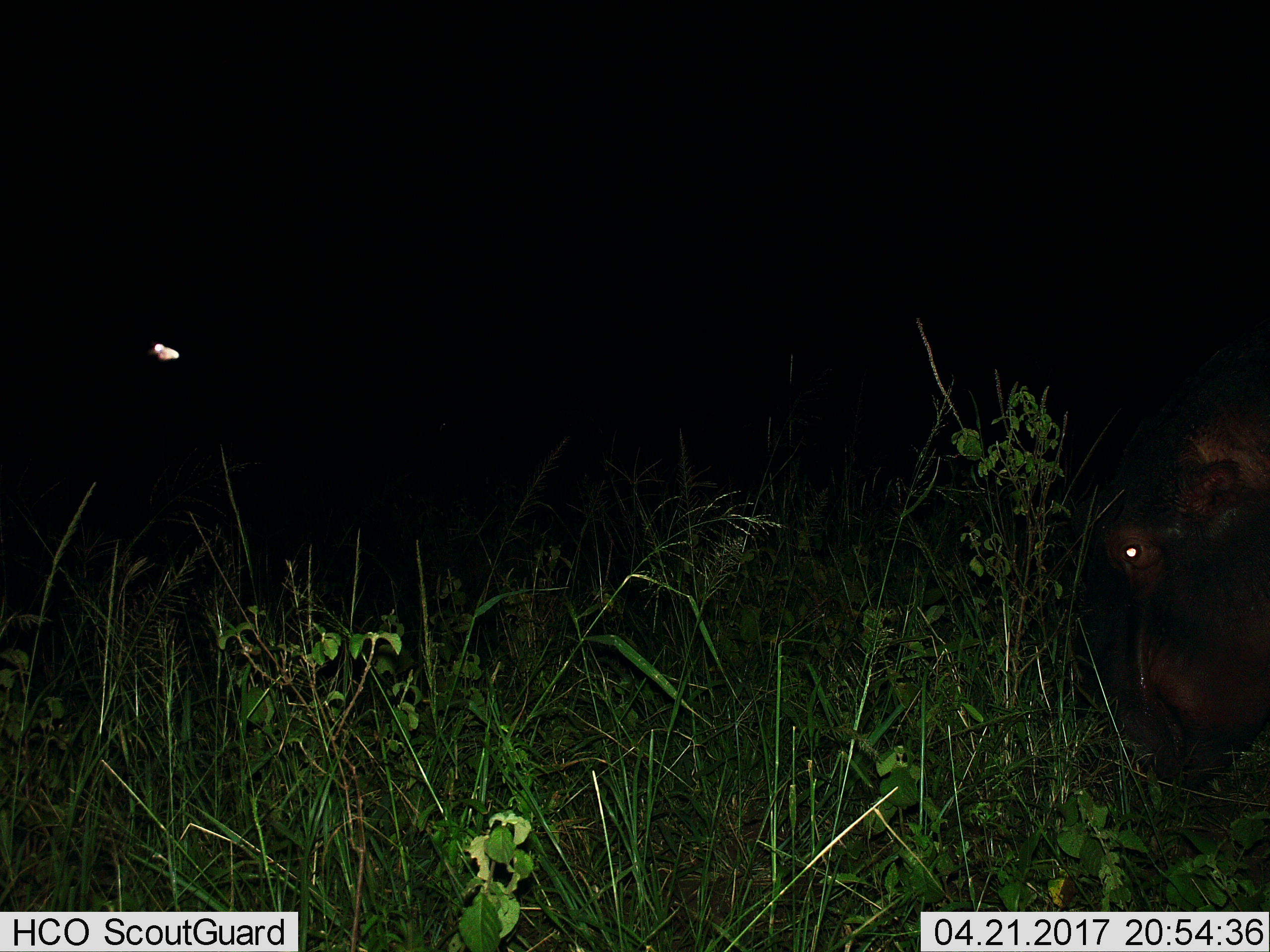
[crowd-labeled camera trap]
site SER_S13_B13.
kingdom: Animalia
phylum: Chordata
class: Mammalia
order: Artiodactyla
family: Hippopotamidae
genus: Hippopotamus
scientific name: Hippopotamus amphibius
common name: hippopotamus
Hippopotamus (Hippopotamus amphibius), count 1. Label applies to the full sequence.